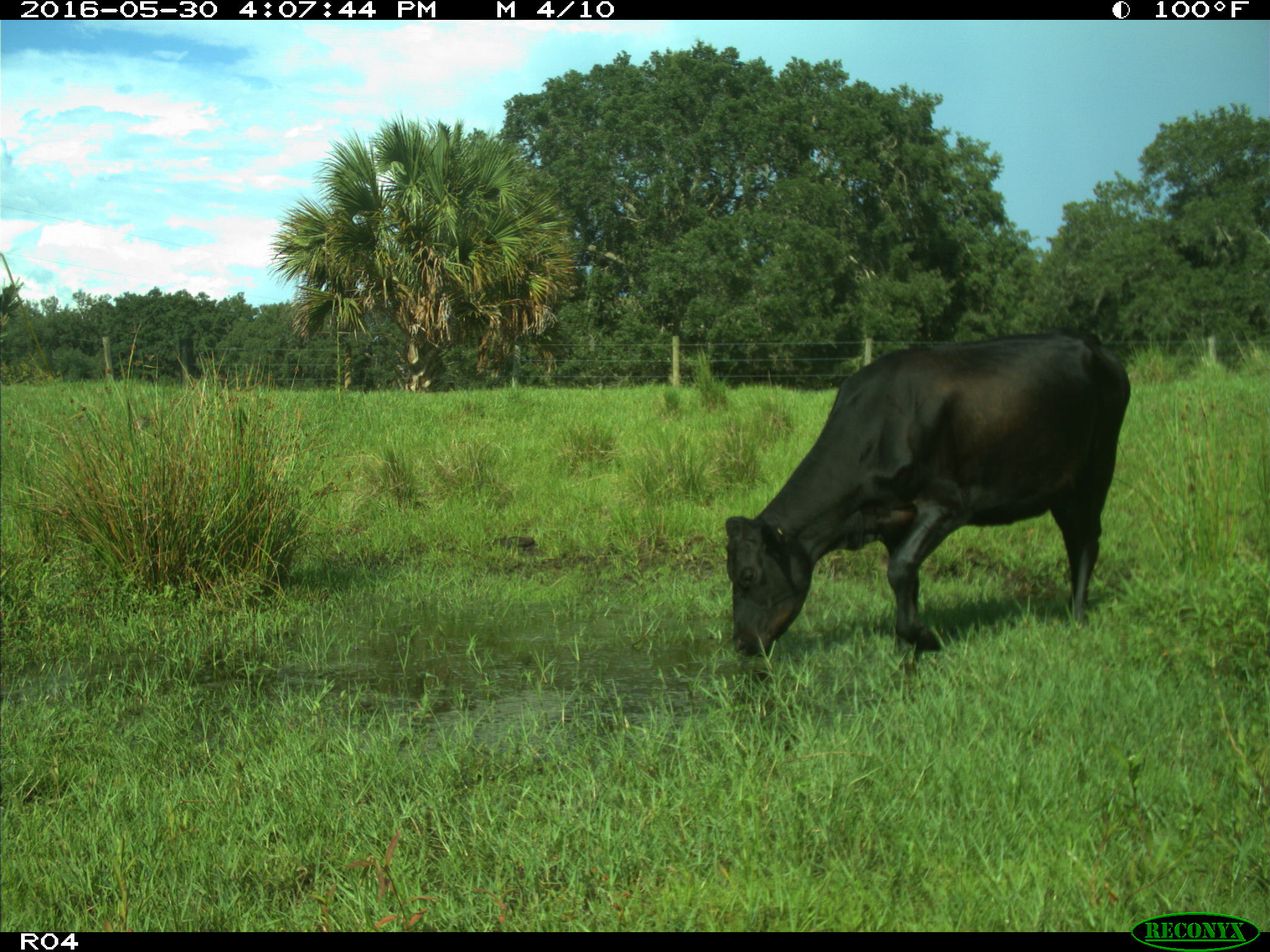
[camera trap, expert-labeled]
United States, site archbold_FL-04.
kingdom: Animalia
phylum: Chordata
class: Mammalia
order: Artiodactyla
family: Bovidae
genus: Bos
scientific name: Bos taurus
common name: domestic cow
Bos taurus (domestic cow).